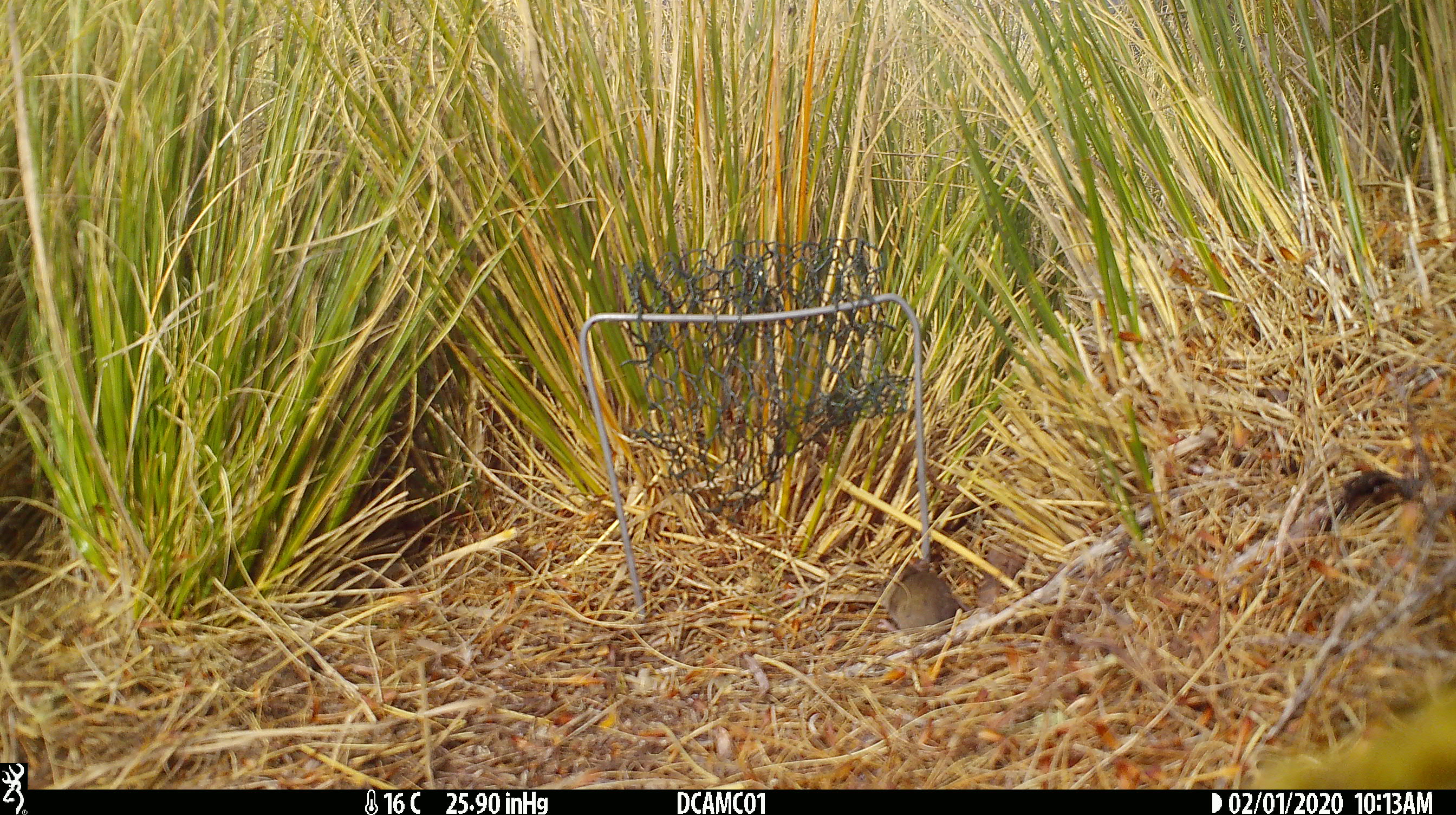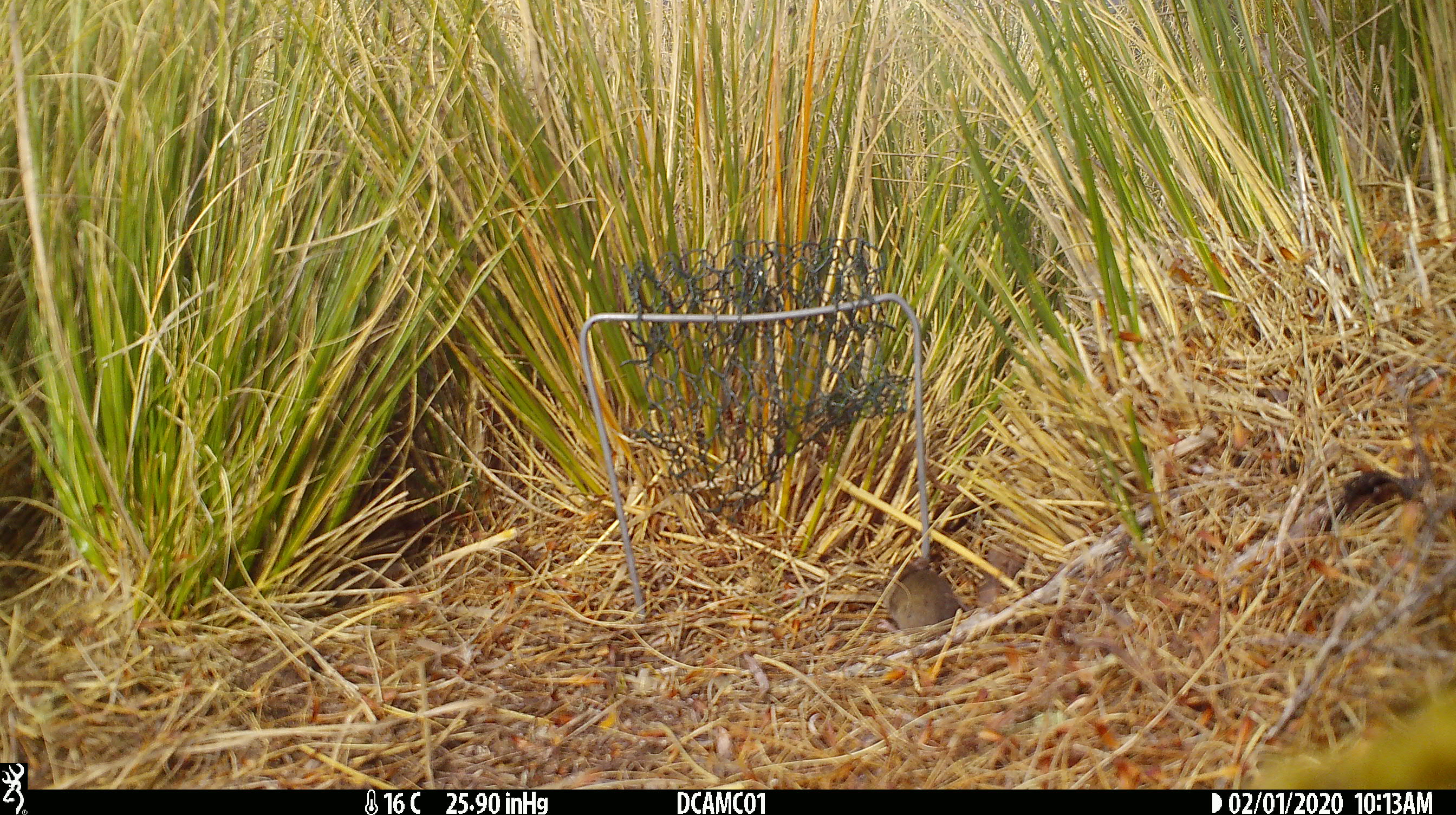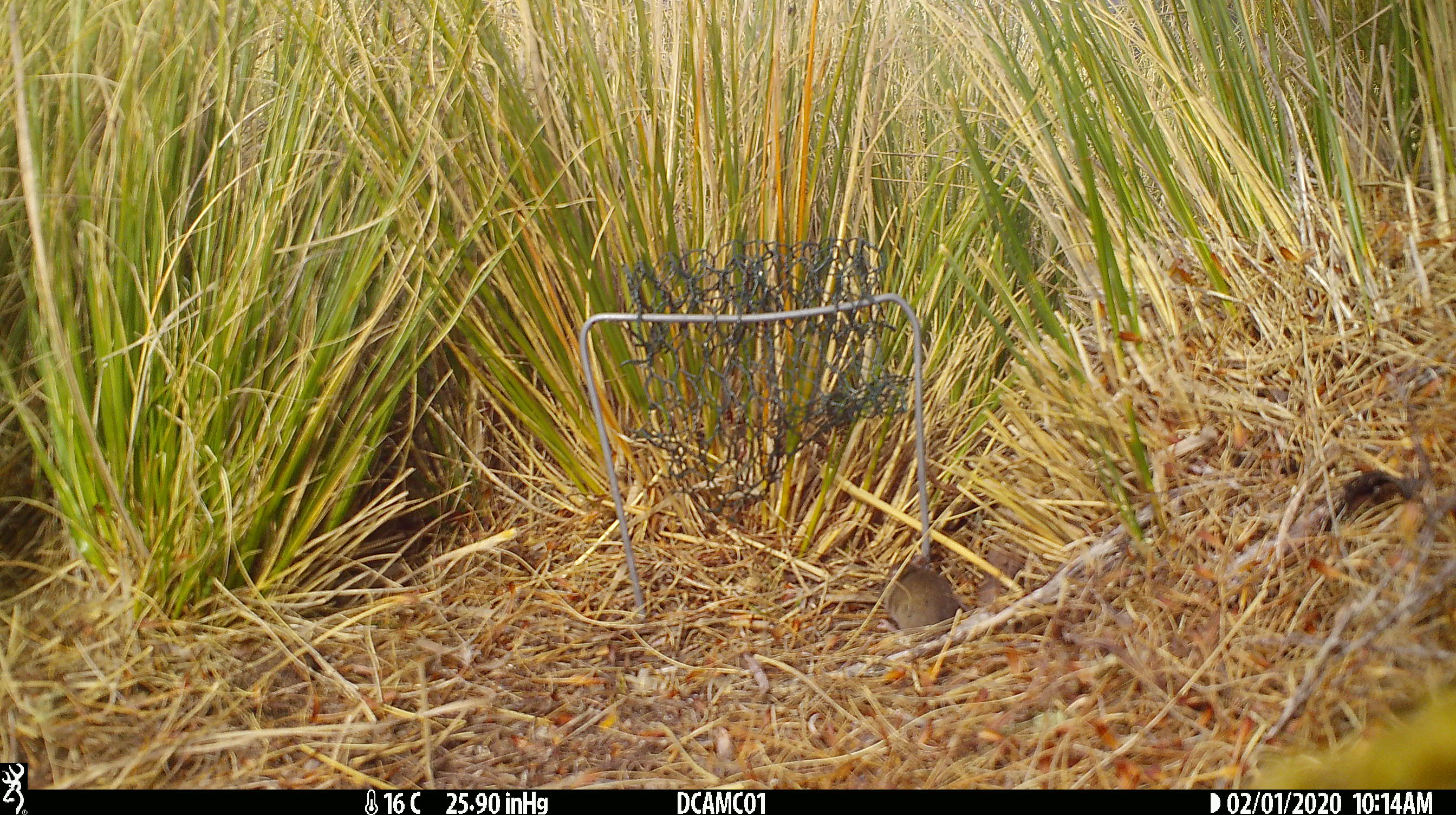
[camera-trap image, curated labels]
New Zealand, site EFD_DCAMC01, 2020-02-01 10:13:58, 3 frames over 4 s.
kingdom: Animalia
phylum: Chordata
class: Mammalia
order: Rodentia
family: Muridae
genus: Mus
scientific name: Mus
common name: mouse